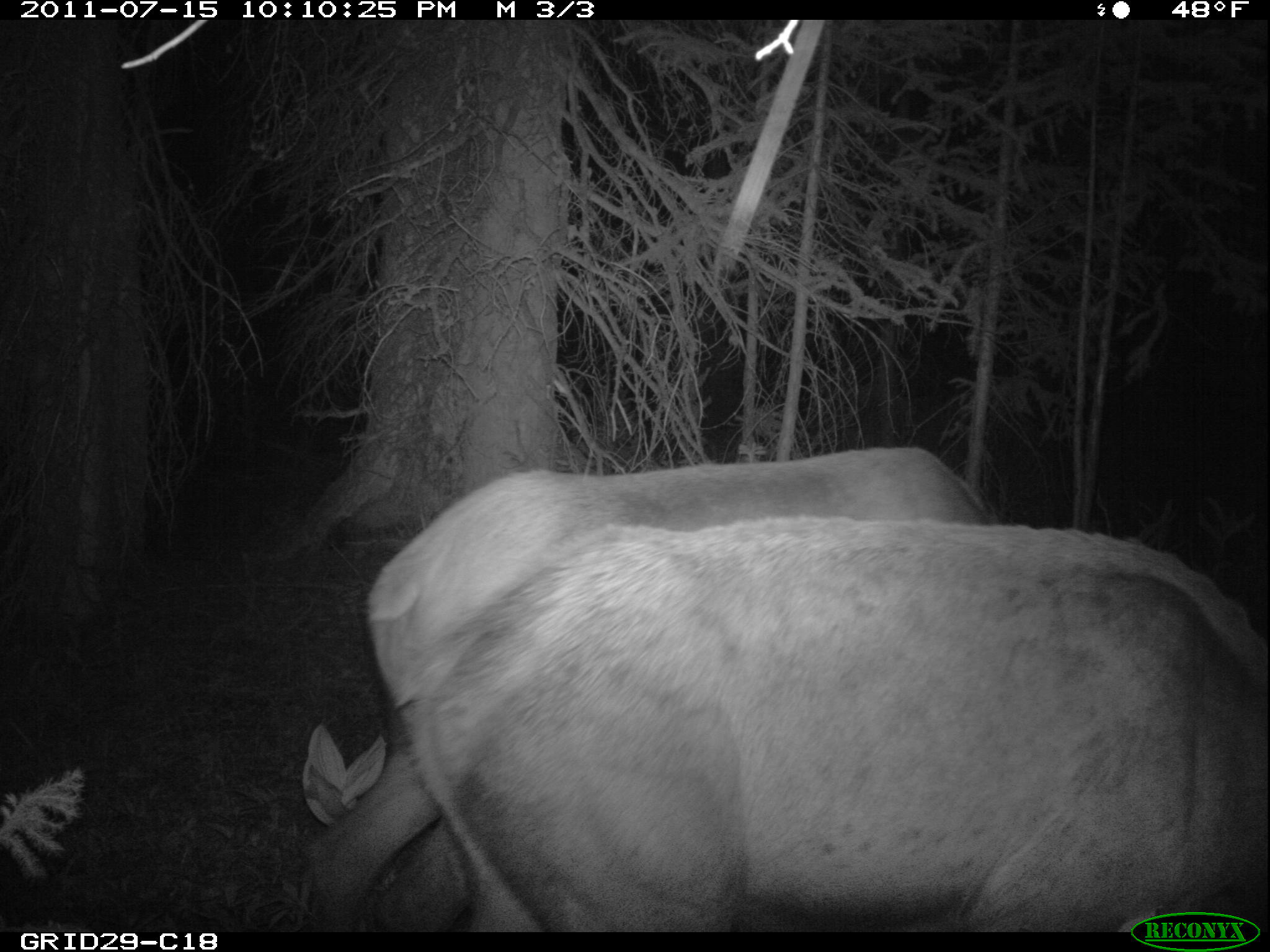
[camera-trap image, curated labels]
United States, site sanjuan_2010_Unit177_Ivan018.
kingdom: Animalia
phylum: Chordata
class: Mammalia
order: Artiodactyla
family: Cervidae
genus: Cervus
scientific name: Cervus elaphus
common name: red deer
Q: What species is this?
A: Cervus elaphus (red deer).